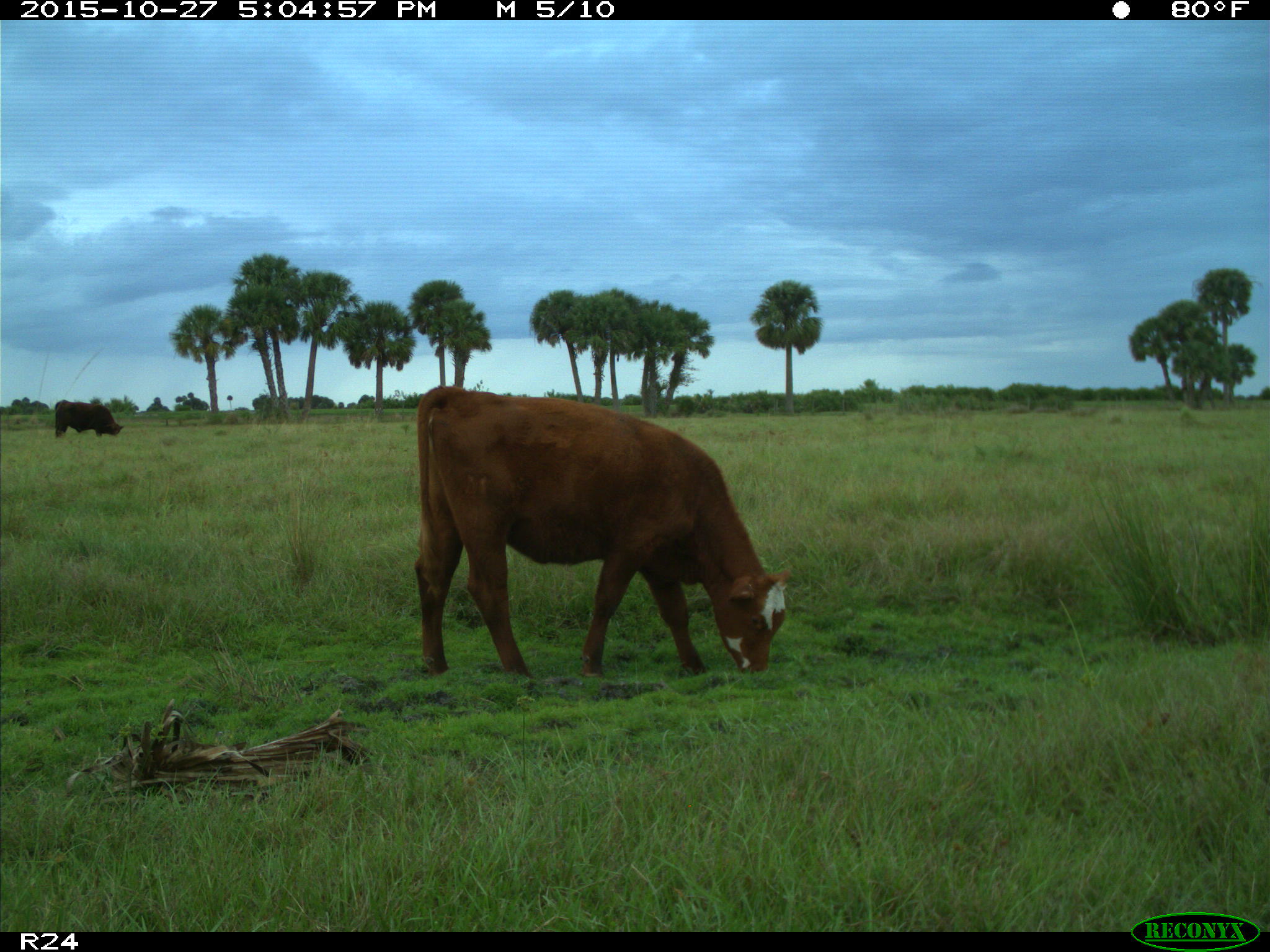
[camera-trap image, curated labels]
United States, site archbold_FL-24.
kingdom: Animalia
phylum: Chordata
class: Mammalia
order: Artiodactyla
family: Bovidae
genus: Bos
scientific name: Bos taurus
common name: domestic cow